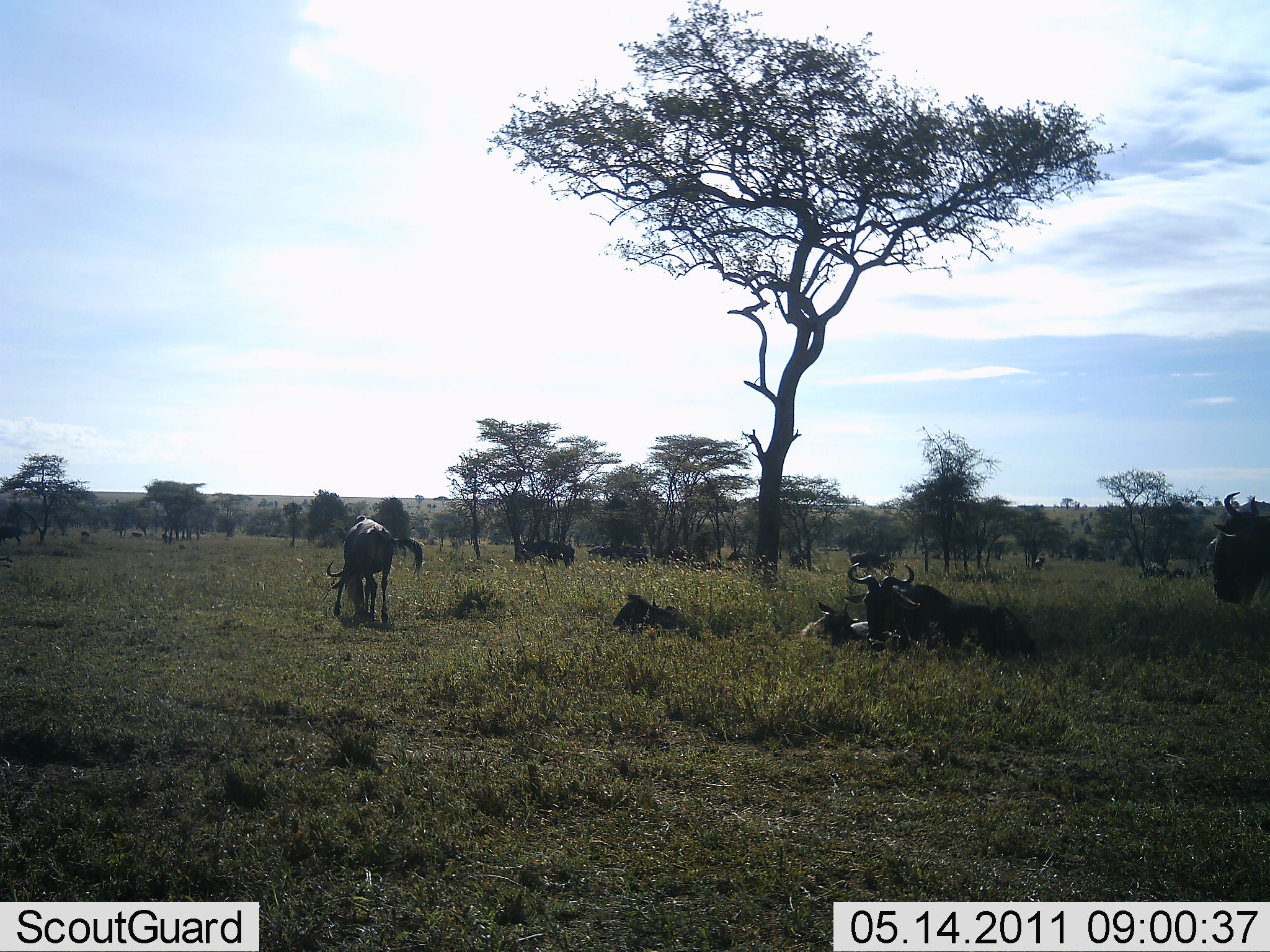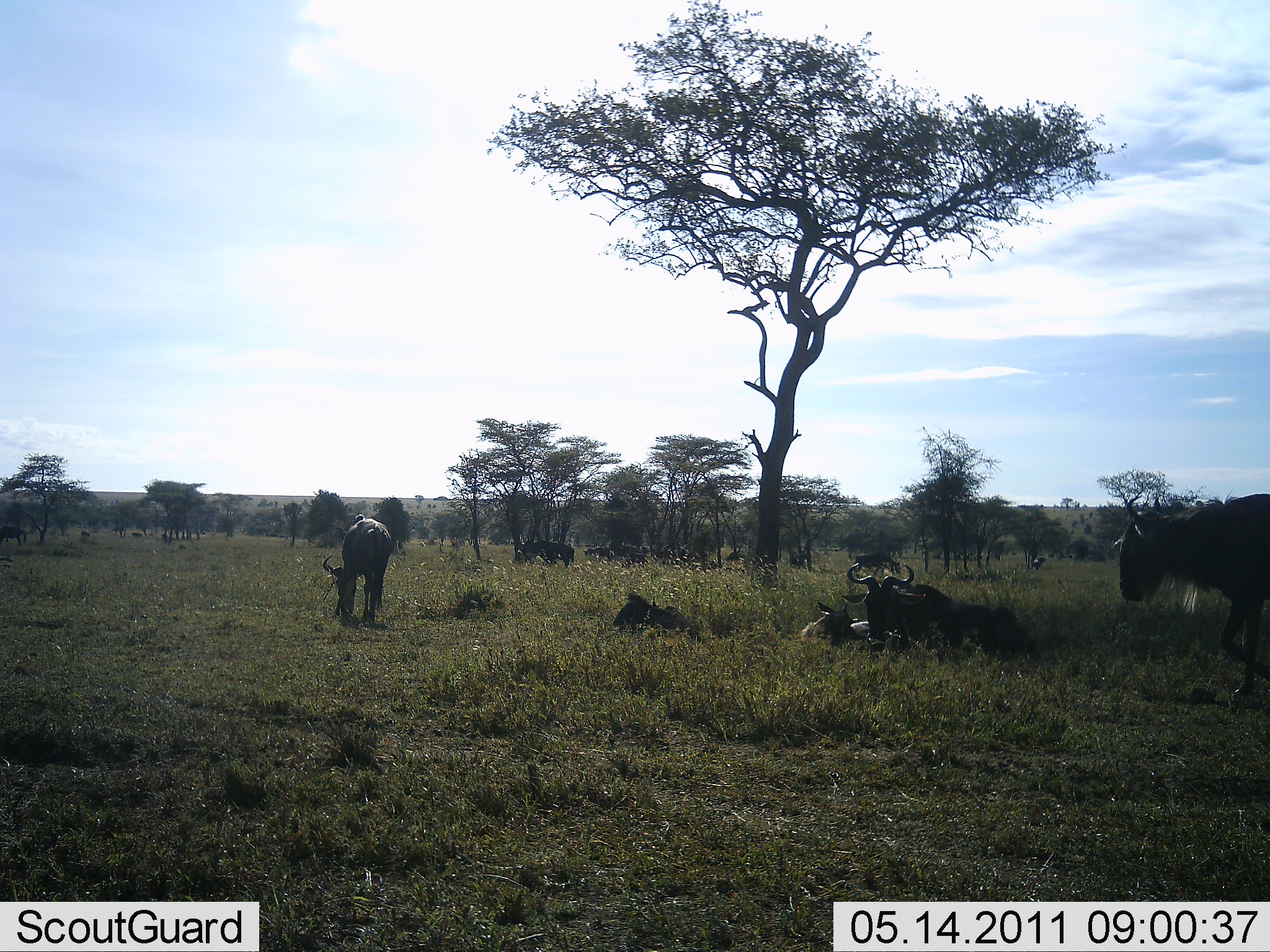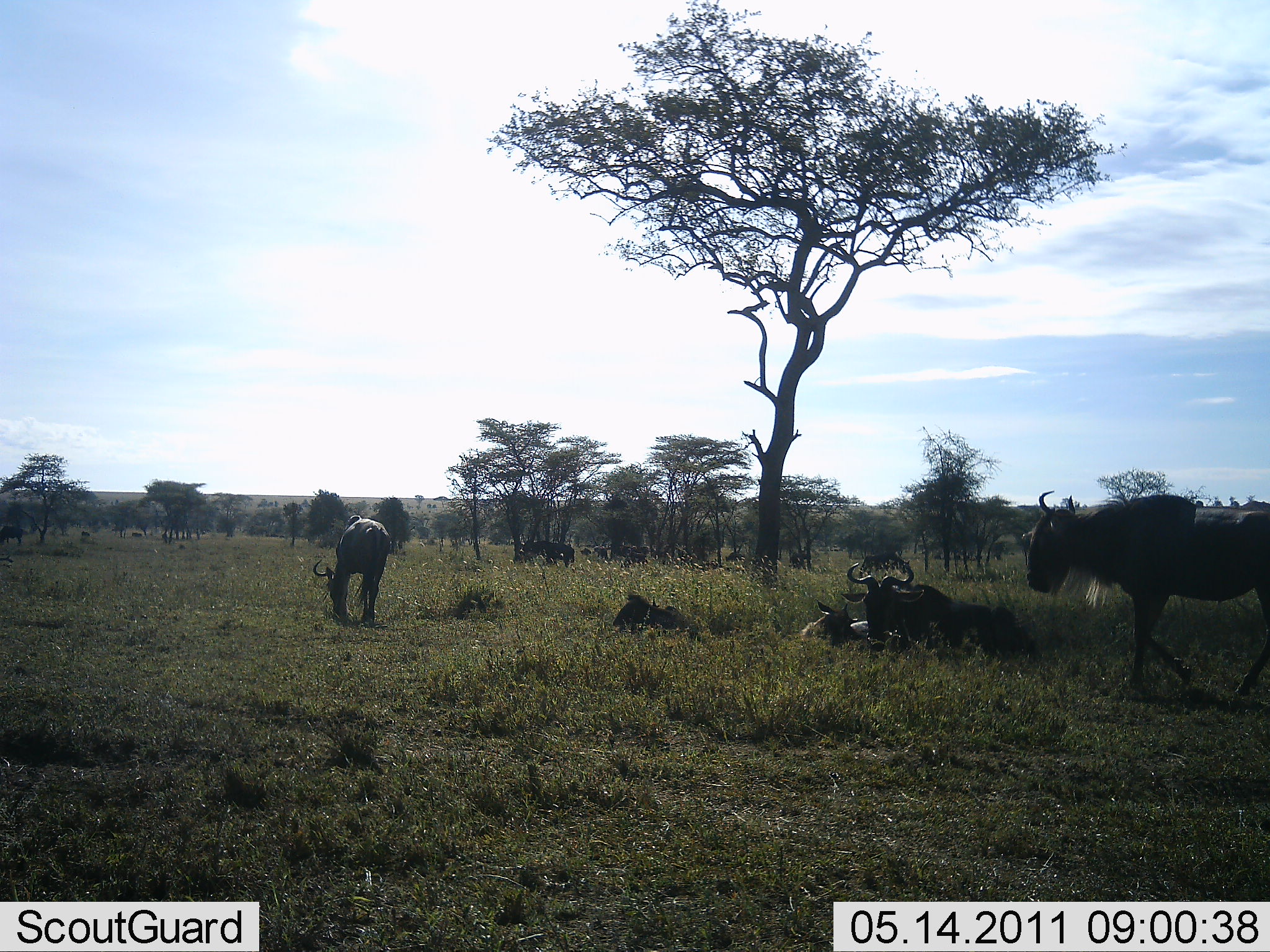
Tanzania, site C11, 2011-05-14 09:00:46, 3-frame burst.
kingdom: Animalia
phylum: Chordata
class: Mammalia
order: Artiodactyla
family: Bovidae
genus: Connochaetes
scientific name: Connochaetes taurinus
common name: blue wildebeest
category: wildebeest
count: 7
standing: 45%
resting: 82%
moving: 73%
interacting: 9%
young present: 9%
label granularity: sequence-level